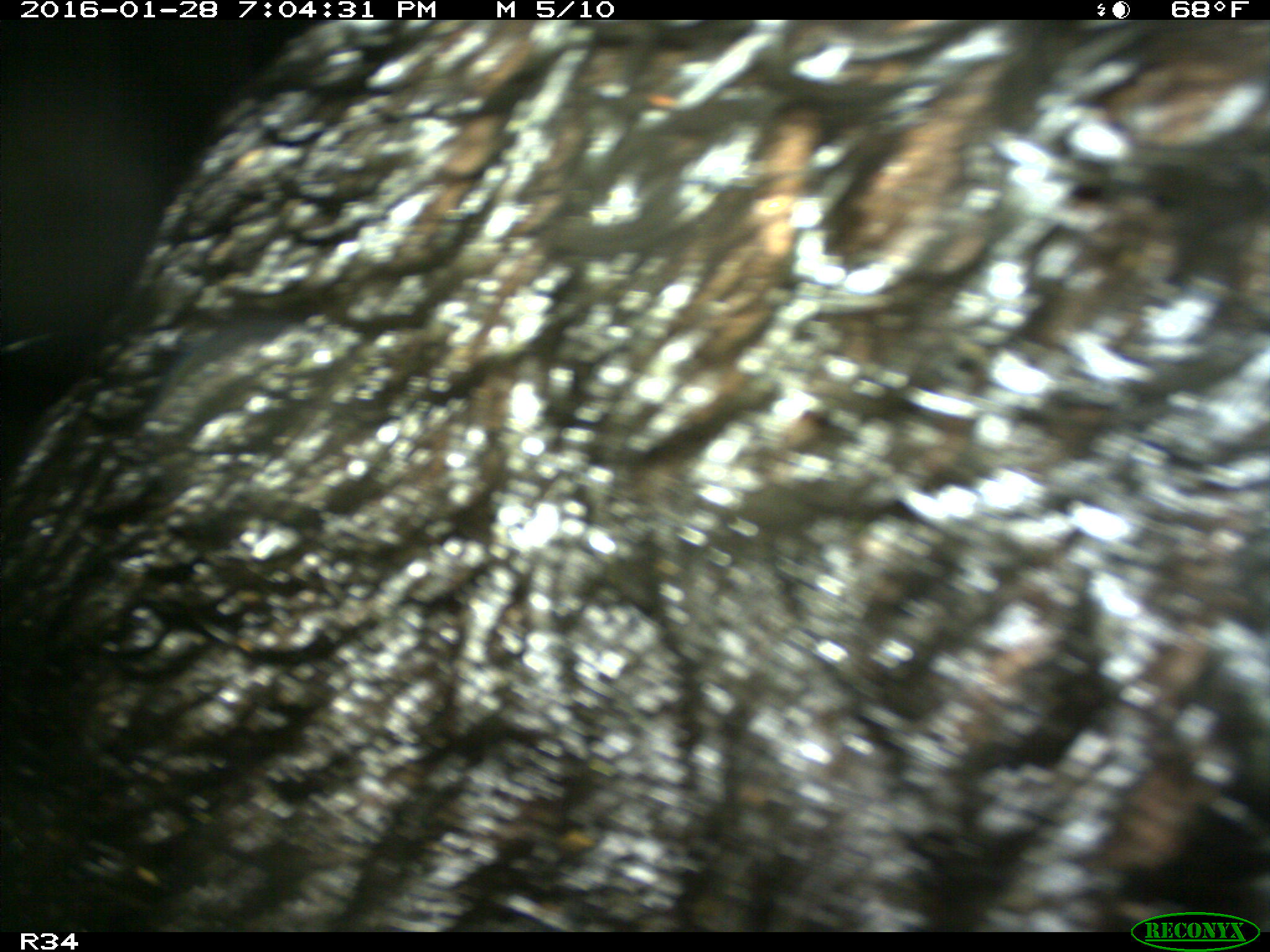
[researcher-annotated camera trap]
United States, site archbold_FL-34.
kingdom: Animalia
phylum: Chordata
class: Mammalia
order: Artiodactyla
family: Suidae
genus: Sus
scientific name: Sus scrofa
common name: wild boar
Sus scrofa (wild boar).